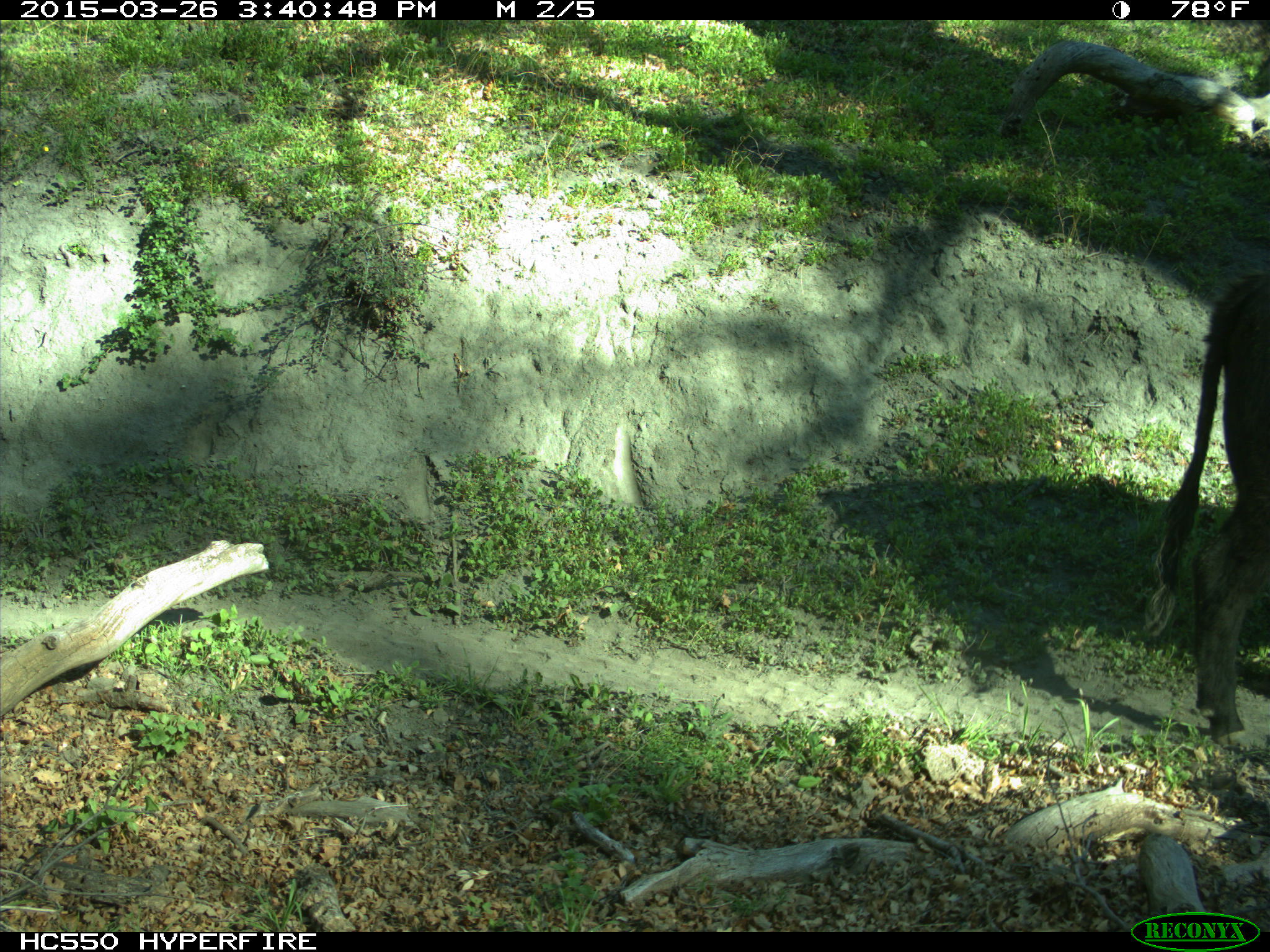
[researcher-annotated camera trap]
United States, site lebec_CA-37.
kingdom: Animalia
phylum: Chordata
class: Mammalia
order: Artiodactyla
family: Bovidae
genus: Bos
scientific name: Bos taurus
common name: domestic cow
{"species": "Bos taurus (domestic cow)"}